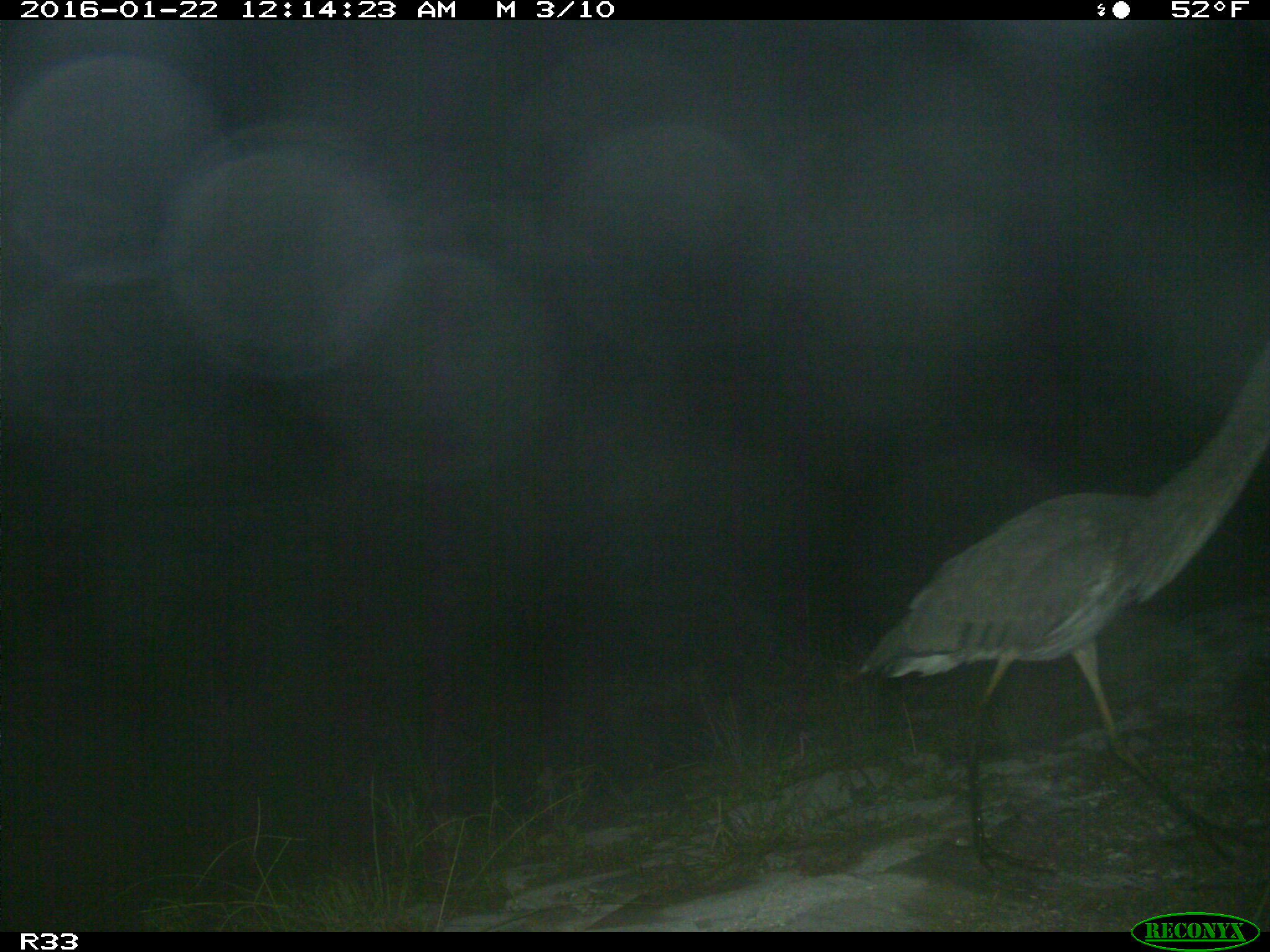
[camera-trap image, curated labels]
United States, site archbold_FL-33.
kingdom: Animalia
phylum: Chordata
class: Aves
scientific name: Aves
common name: birds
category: unidentified bird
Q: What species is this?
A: Unidentified bird (birds) (Aves).